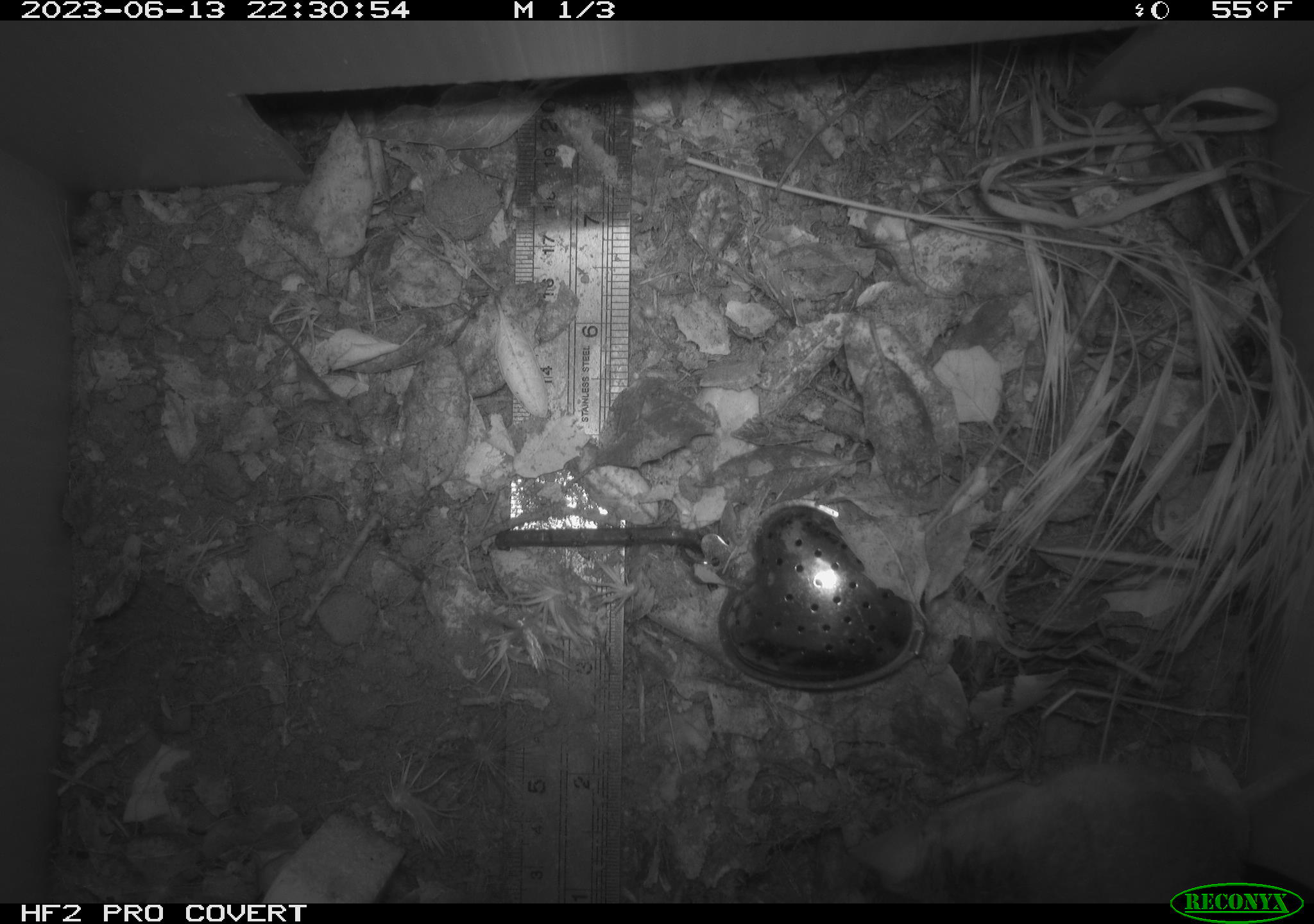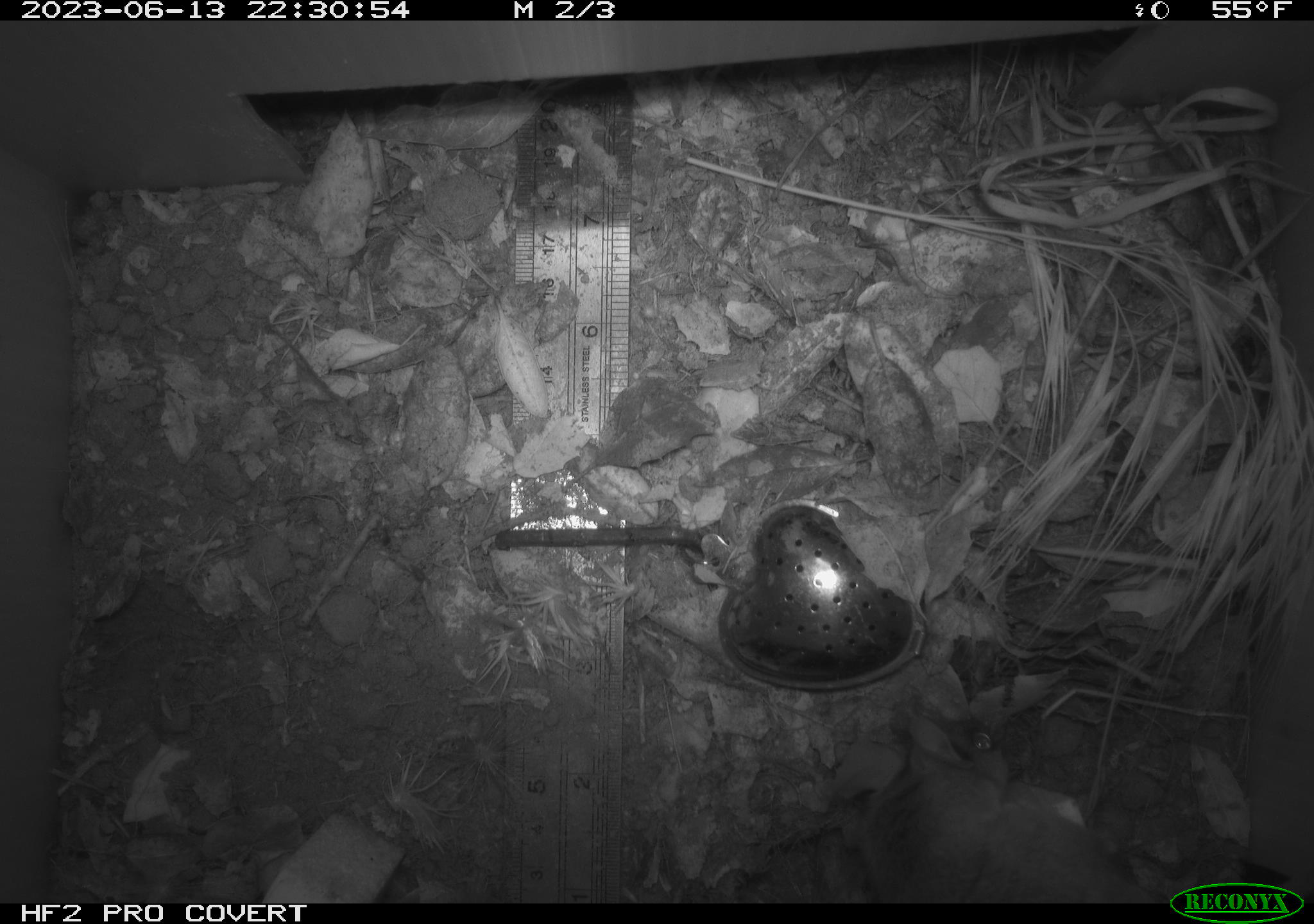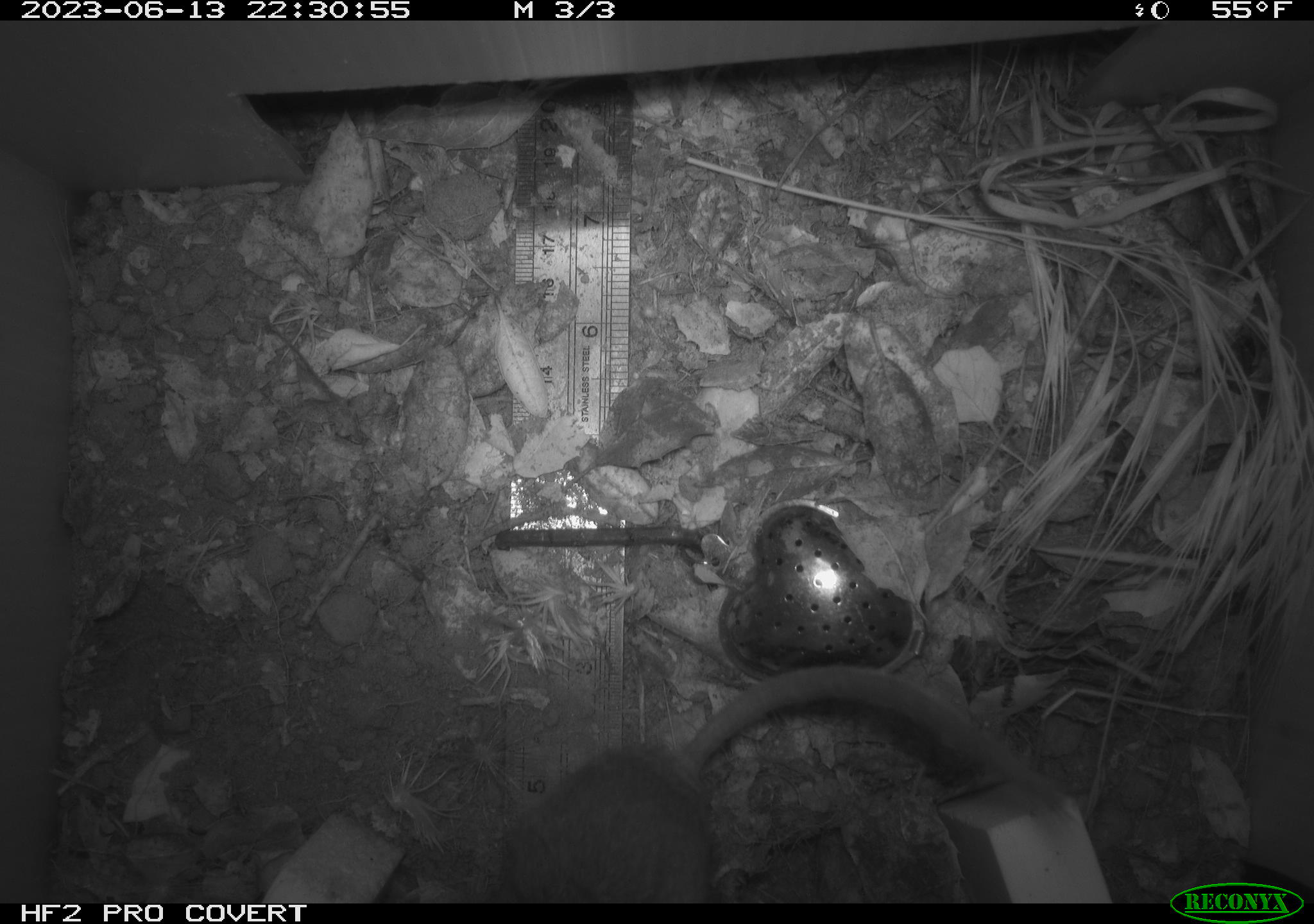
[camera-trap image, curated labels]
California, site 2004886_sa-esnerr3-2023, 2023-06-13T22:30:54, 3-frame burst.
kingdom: Animalia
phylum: Chordata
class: Mammalia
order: Rodentia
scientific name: Rodentia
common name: mouse species